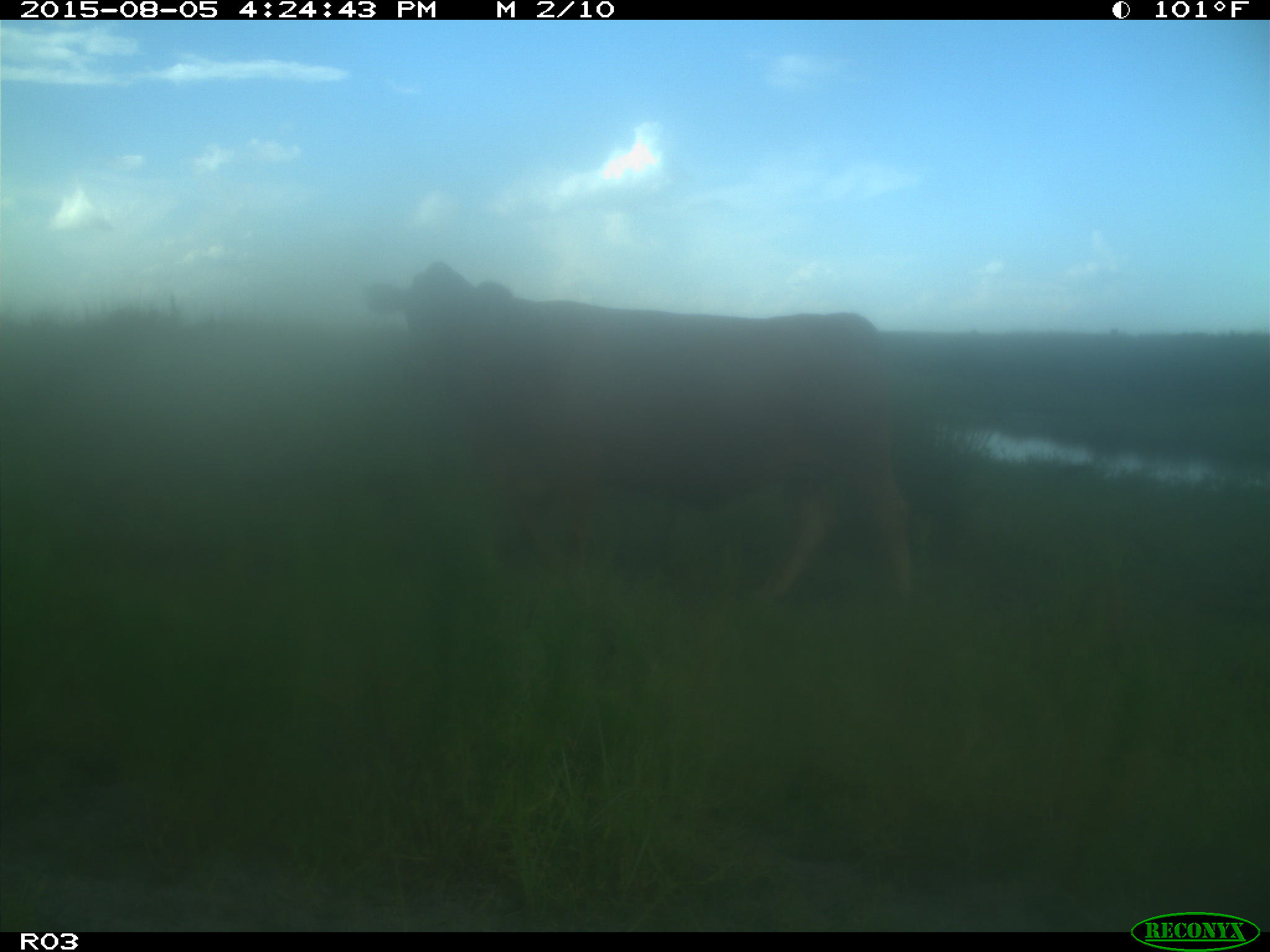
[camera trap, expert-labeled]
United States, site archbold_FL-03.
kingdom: Animalia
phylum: Chordata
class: Mammalia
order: Artiodactyla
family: Bovidae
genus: Bos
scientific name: Bos taurus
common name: domestic cow